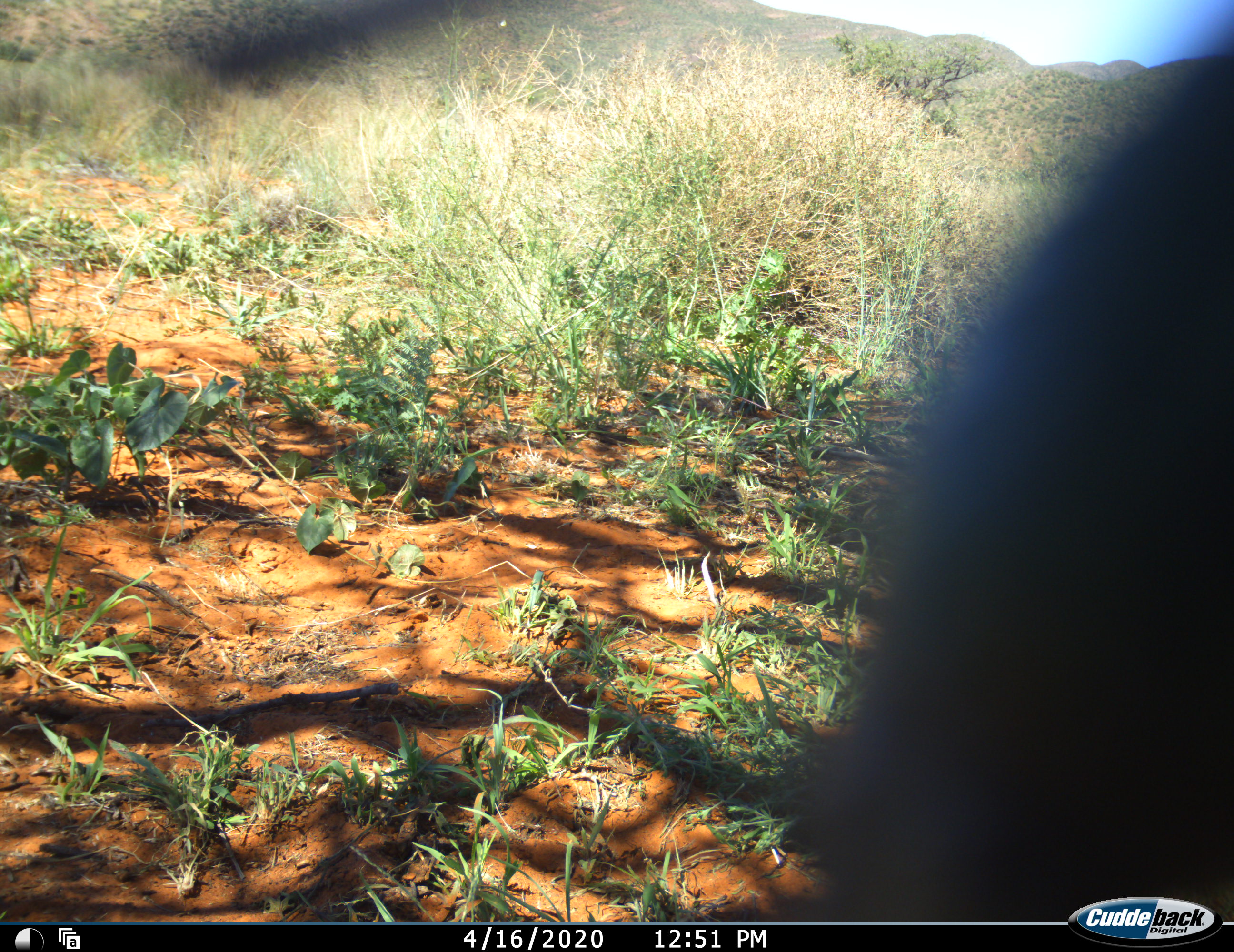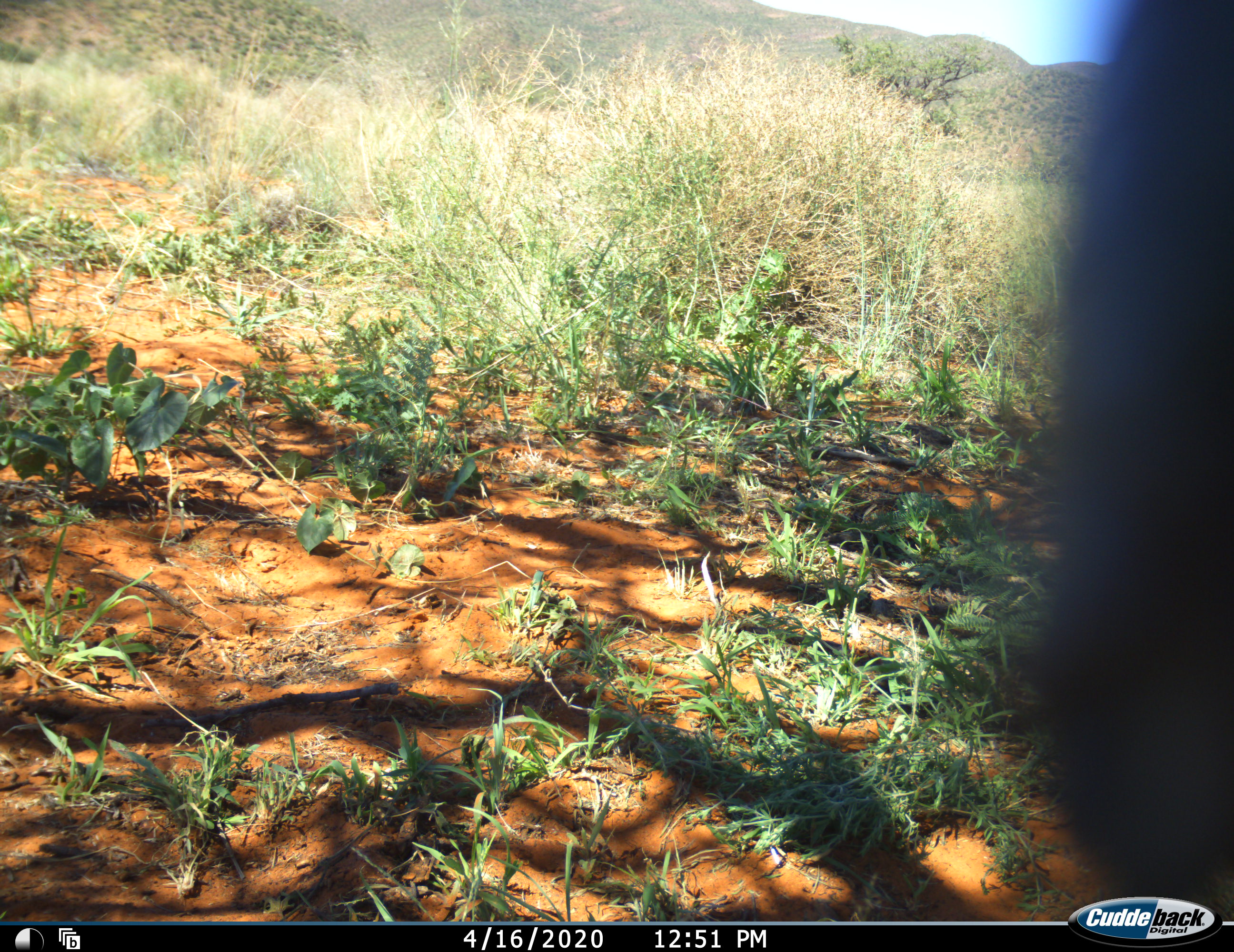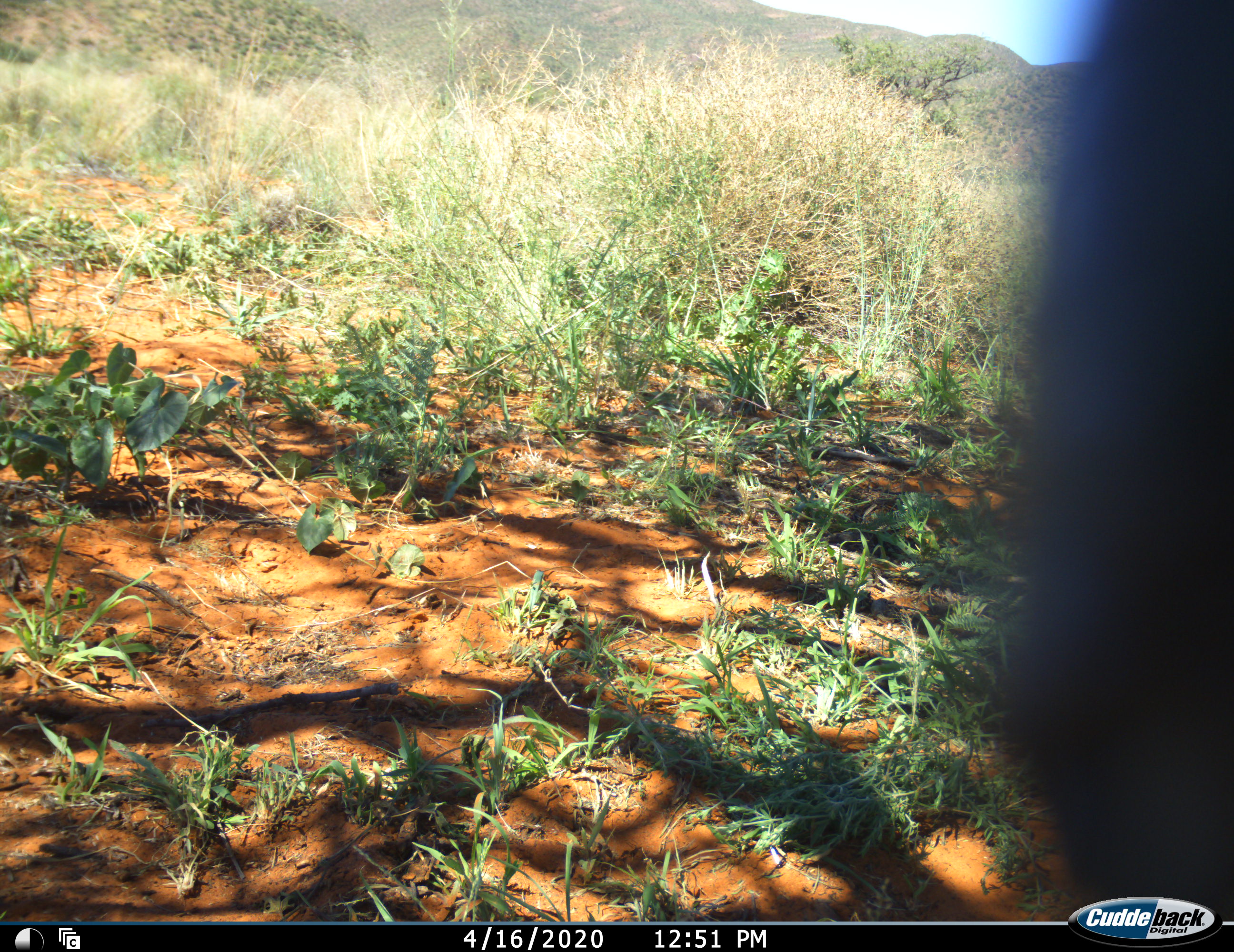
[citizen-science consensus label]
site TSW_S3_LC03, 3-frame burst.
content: unidentified animal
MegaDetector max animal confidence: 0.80